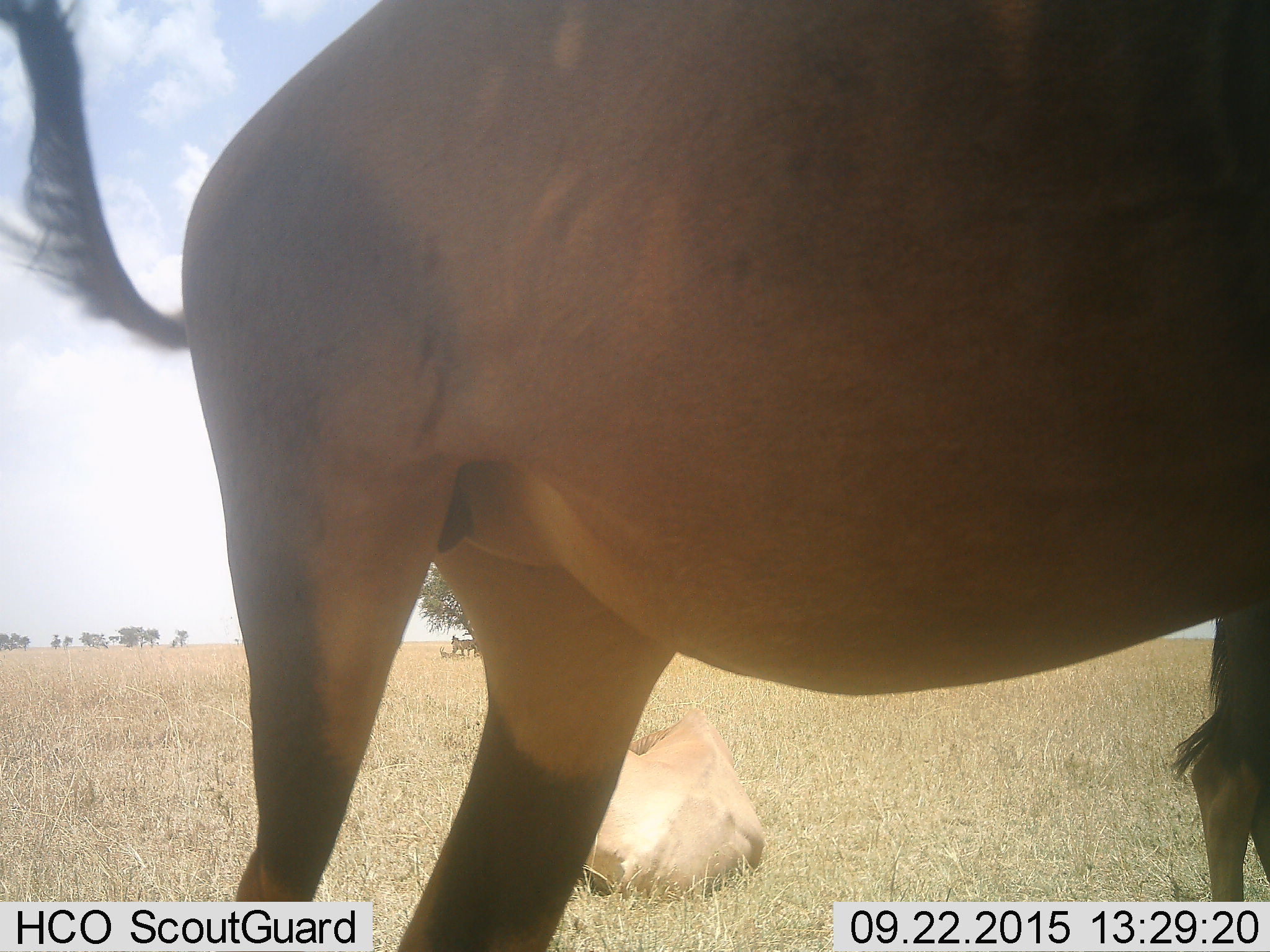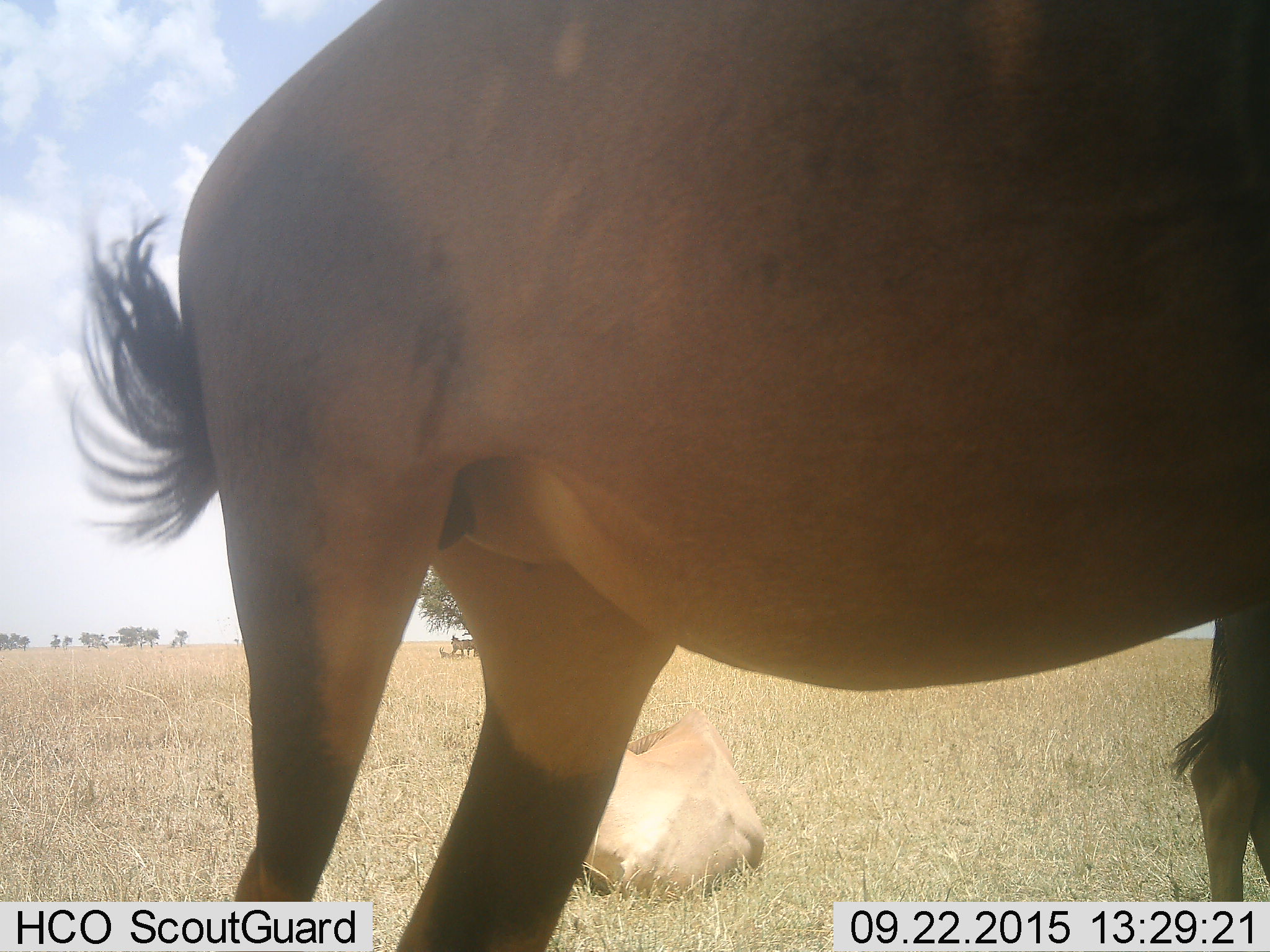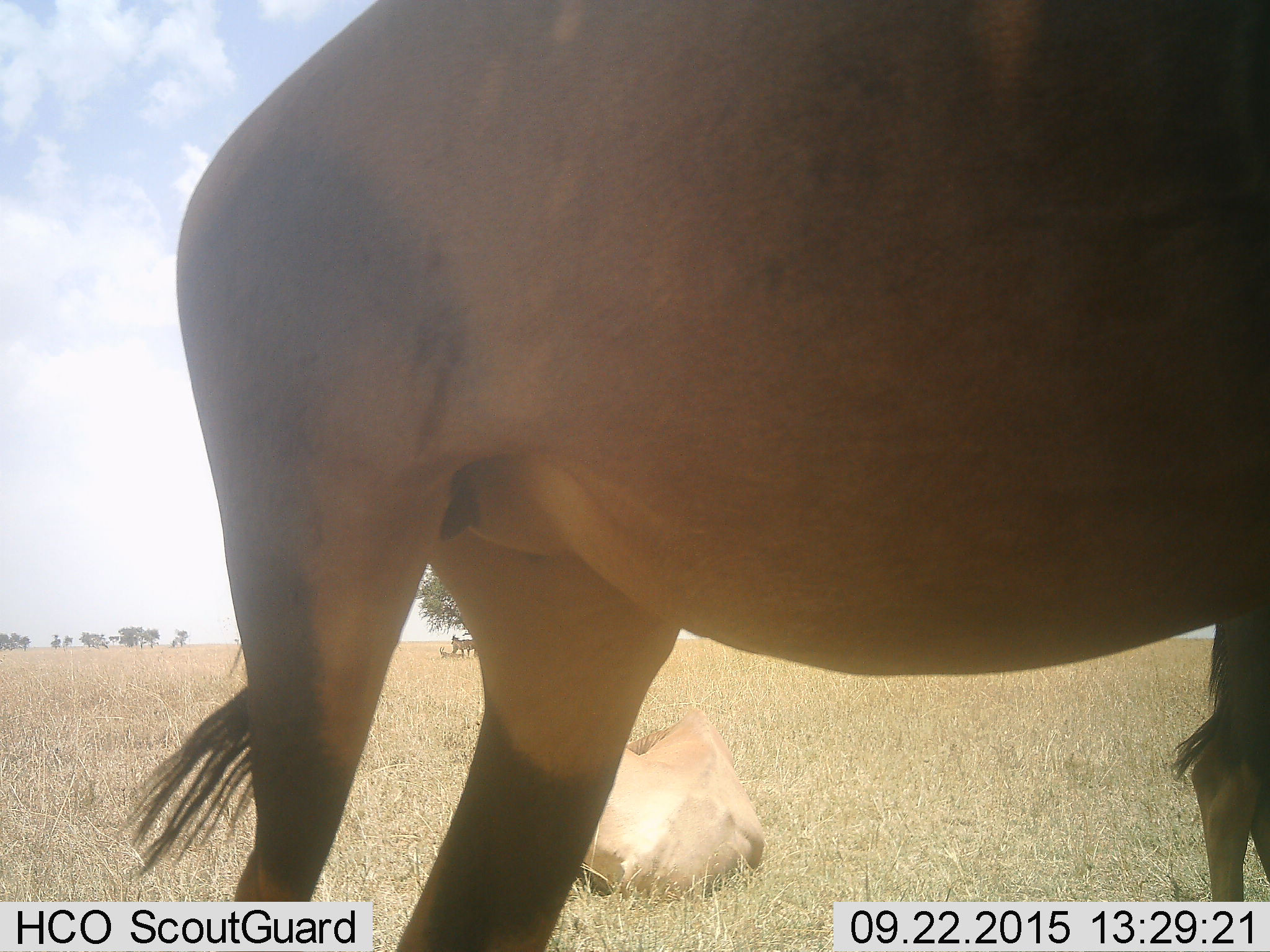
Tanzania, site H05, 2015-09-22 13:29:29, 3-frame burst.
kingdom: Animalia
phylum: Chordata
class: Mammalia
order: Artiodactyla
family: Bovidae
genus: Damaliscus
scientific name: Damaliscus lunatus jimela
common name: topi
Topi (Damaliscus lunatus jimela), count 5. Behavior (volunteer vote fractions): standing 100%, resting 83%, moving 0%, interacting 0%. Young present (vote fraction): 33%. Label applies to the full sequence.